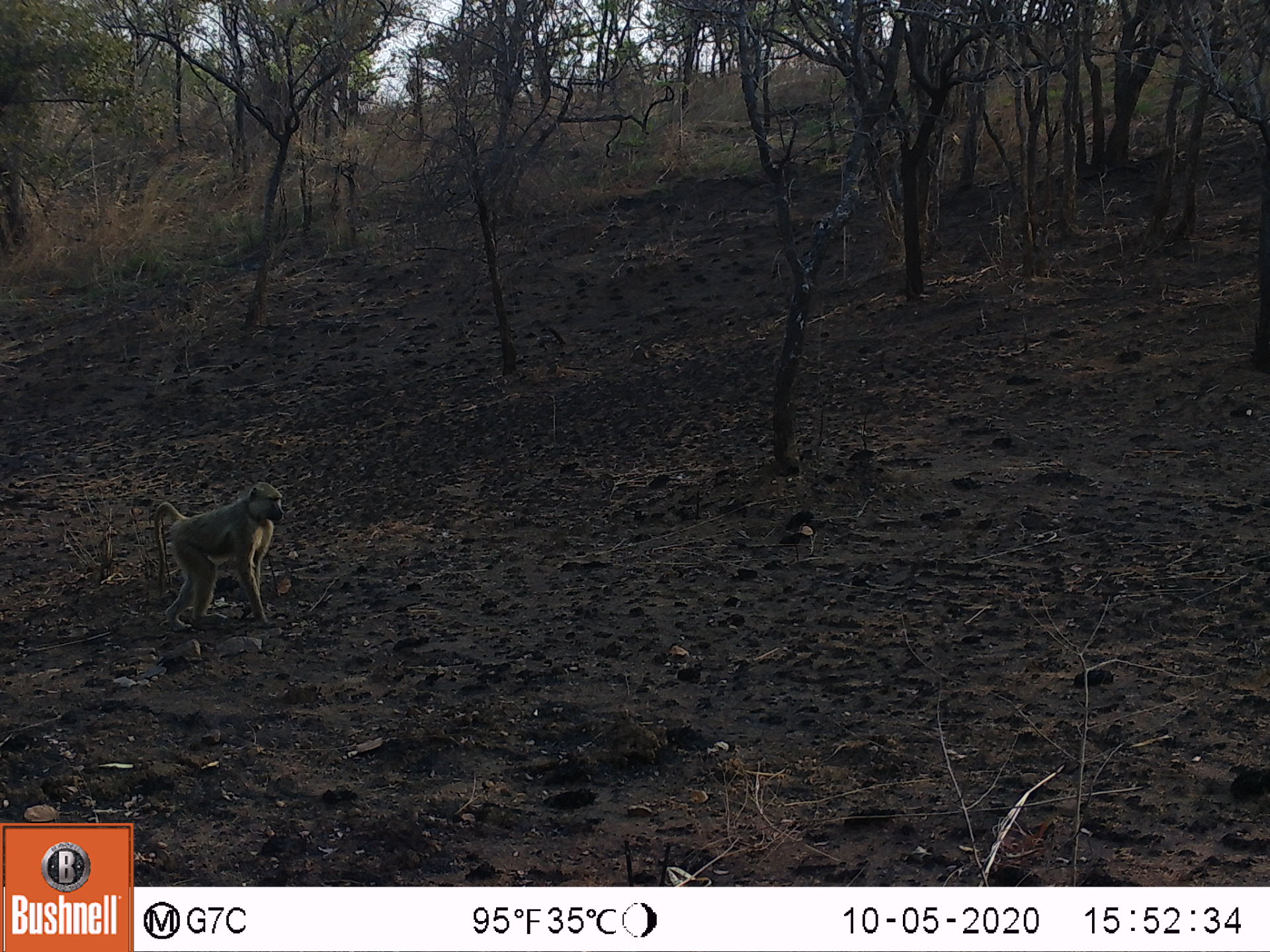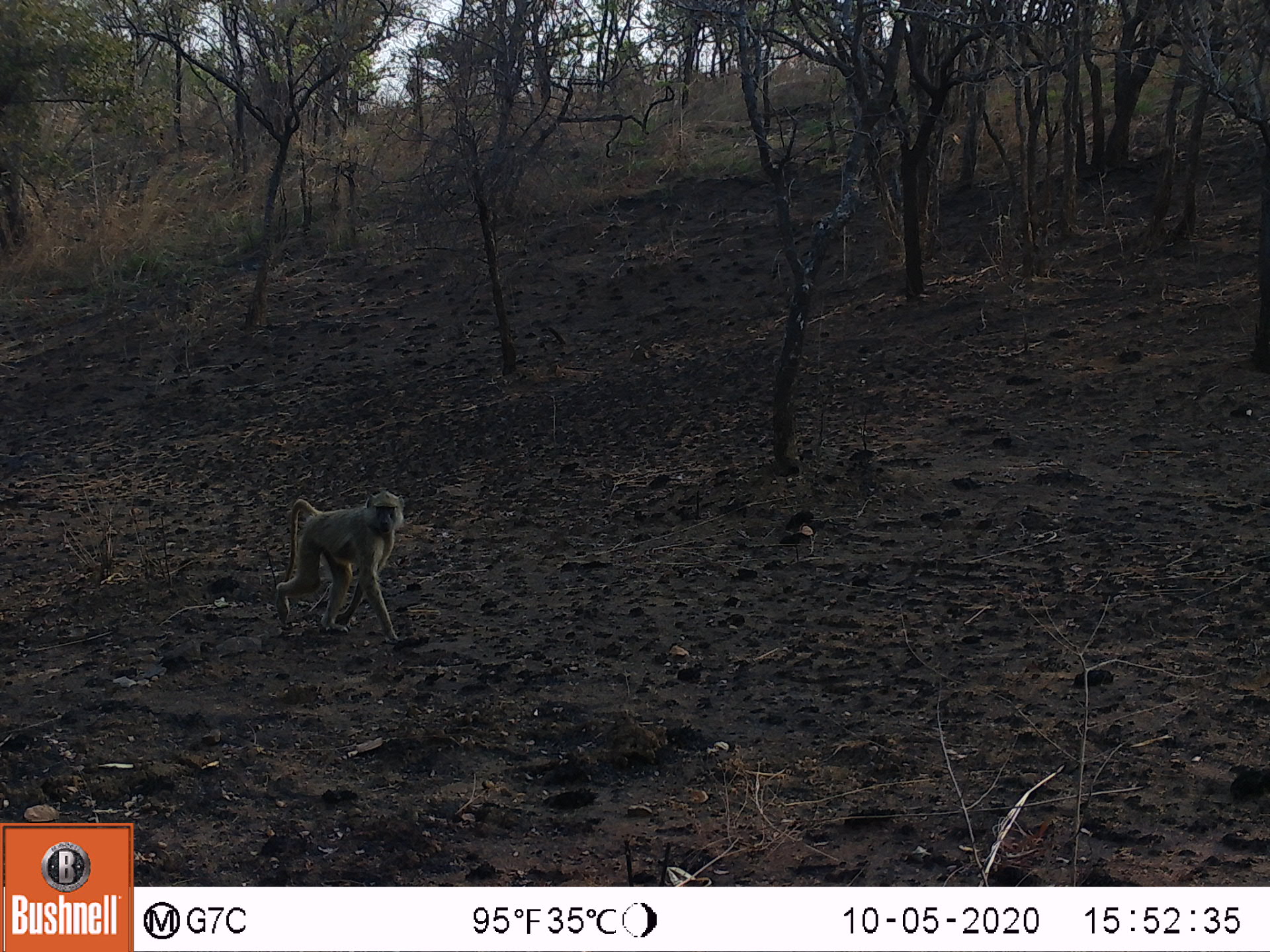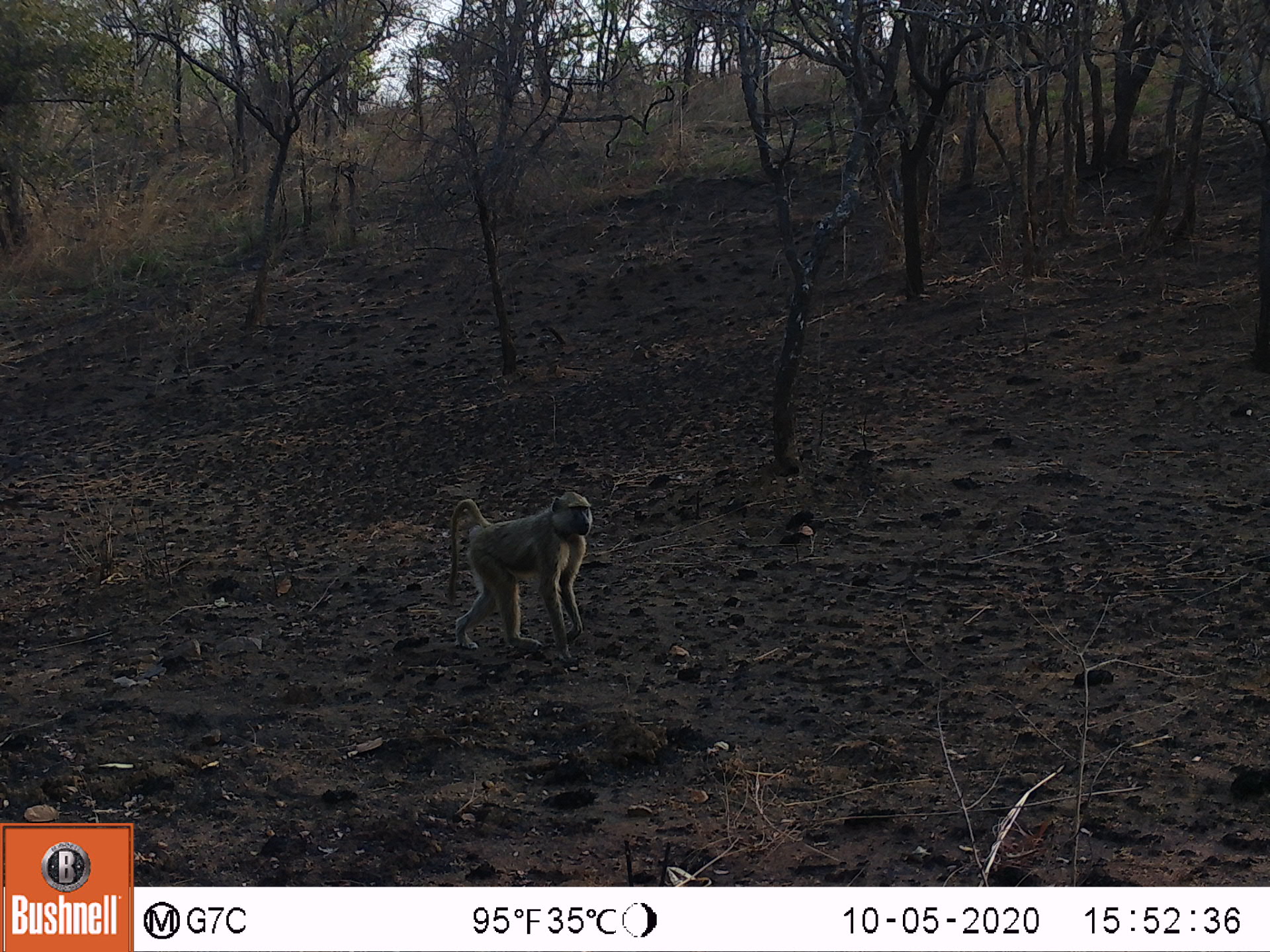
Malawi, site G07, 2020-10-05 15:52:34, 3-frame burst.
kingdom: Animalia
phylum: Chordata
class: Mammalia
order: Primates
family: Cercopithecidae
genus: Papio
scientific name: Papio cynocephalus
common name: yellow baboon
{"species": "yellow baboon (Papio cynocephalus)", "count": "1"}